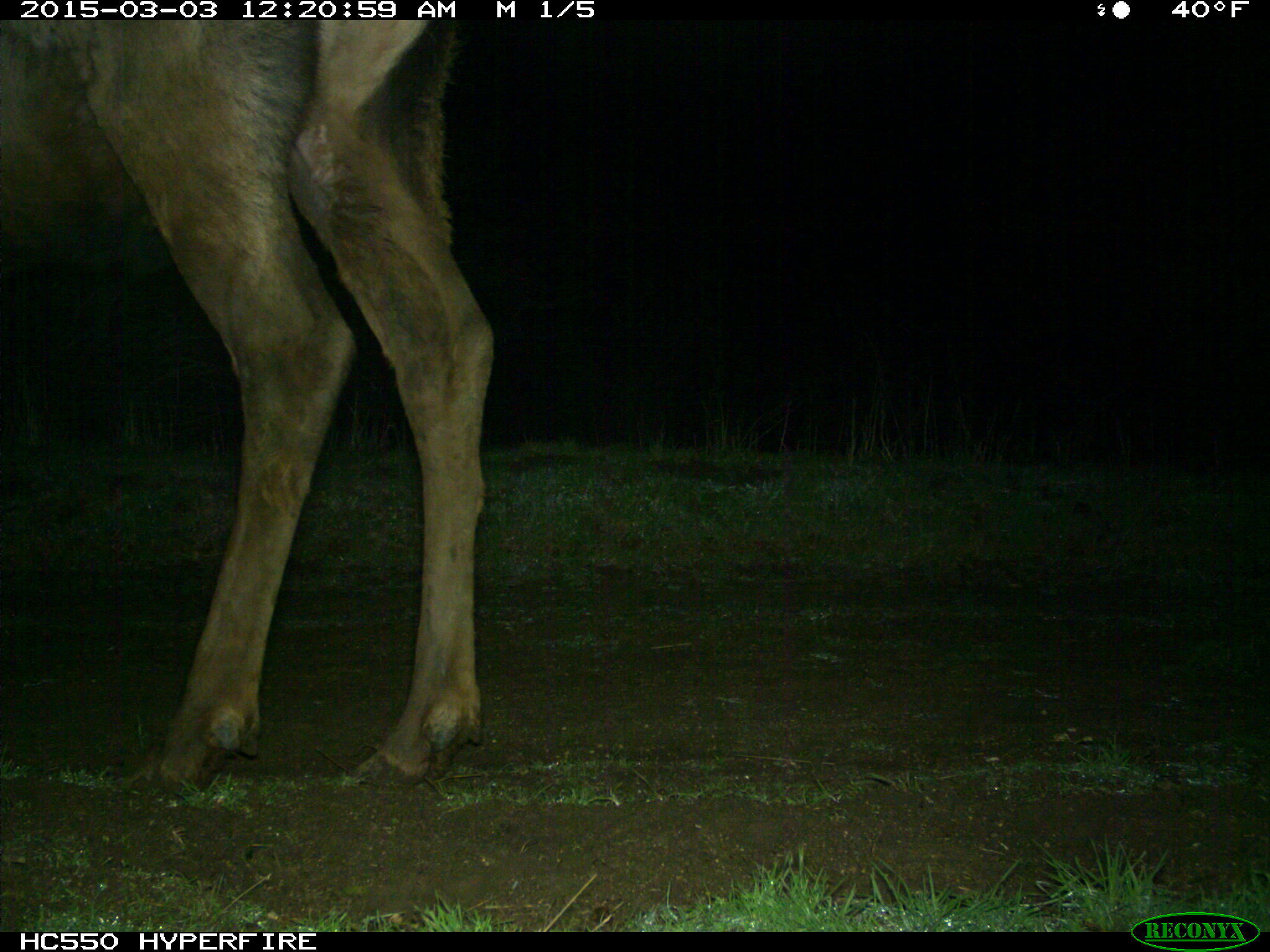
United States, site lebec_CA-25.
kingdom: Animalia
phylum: Chordata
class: Mammalia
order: Artiodactyla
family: Cervidae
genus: Cervus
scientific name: Cervus canadensis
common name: elk